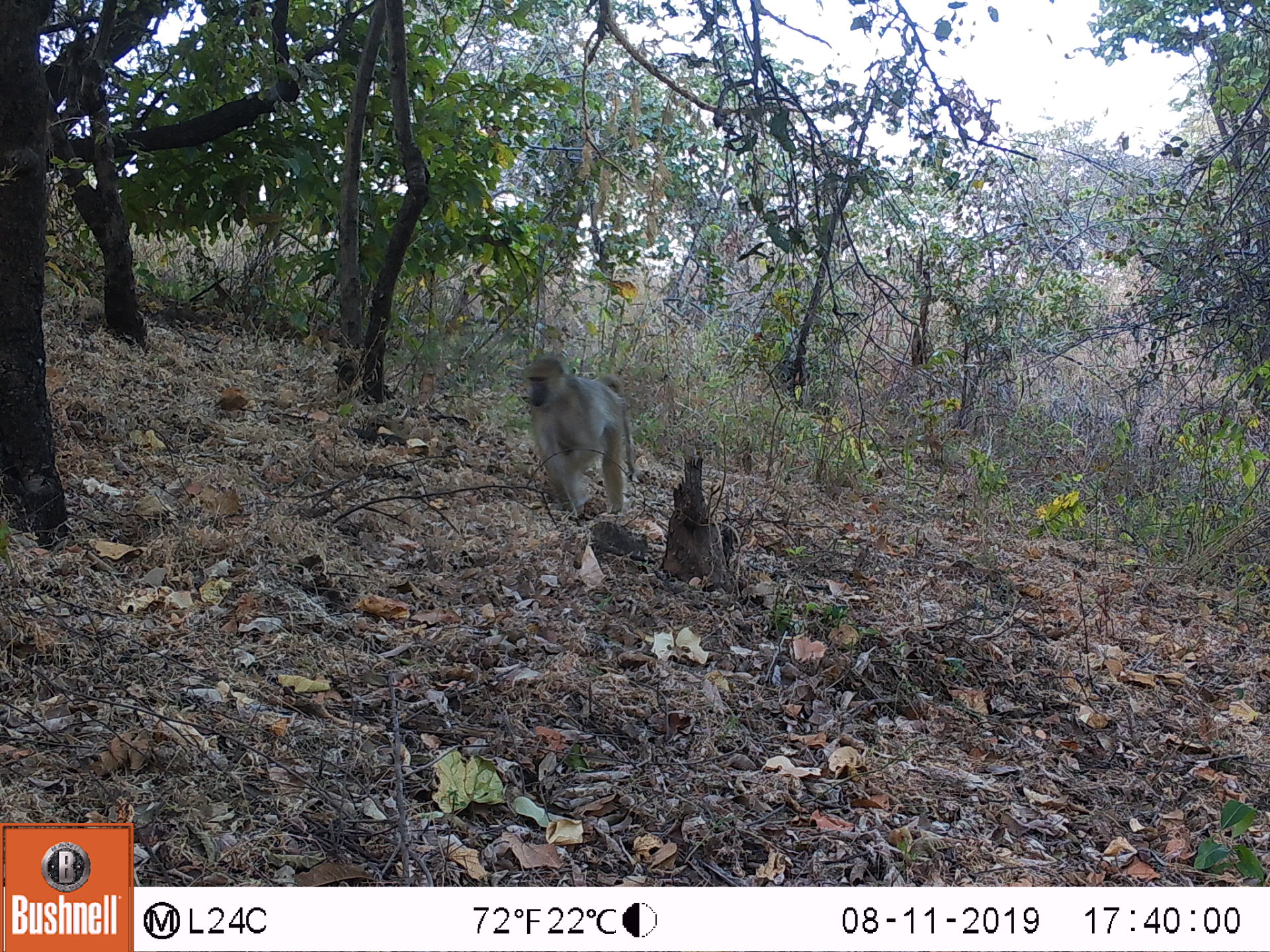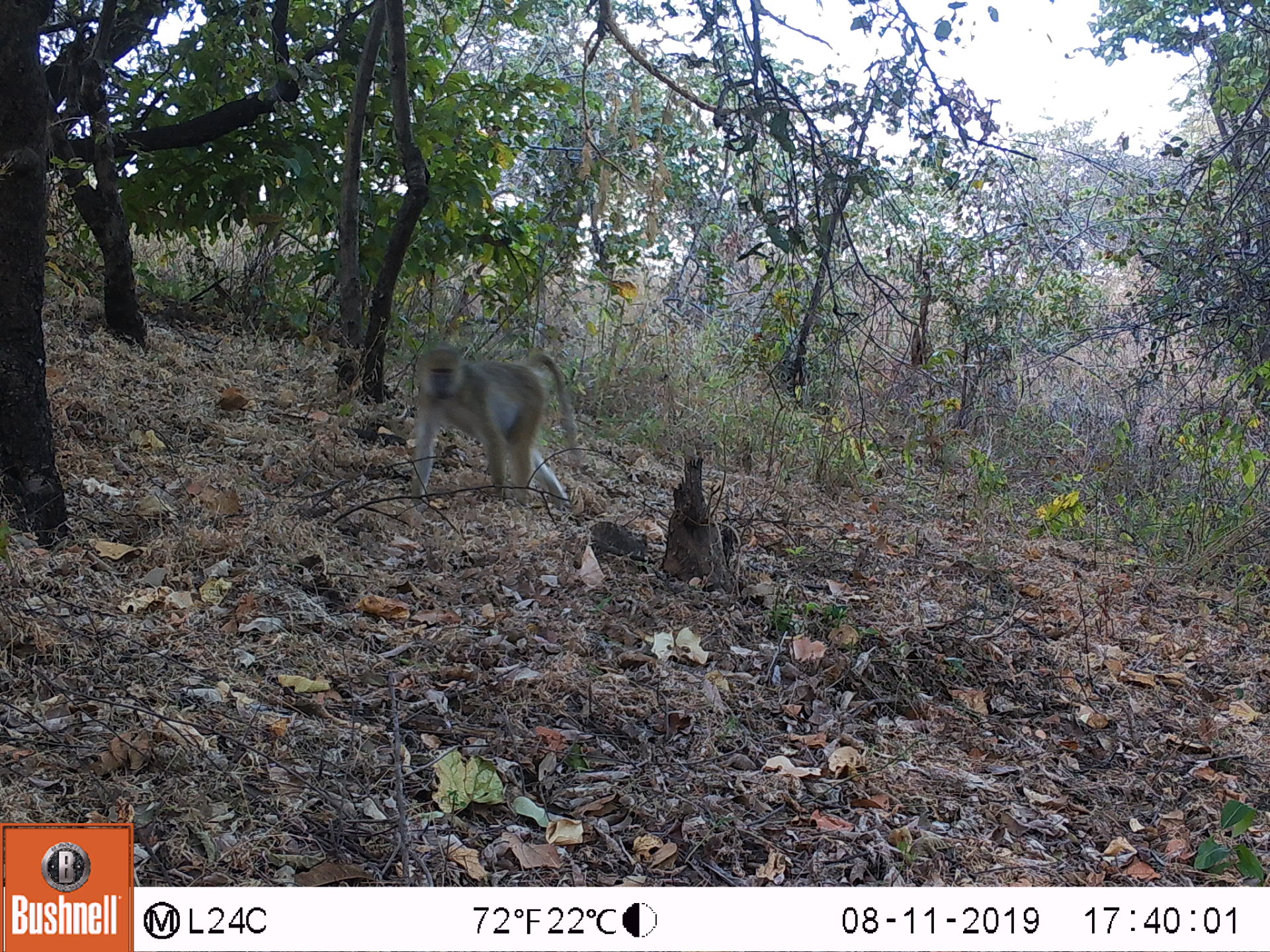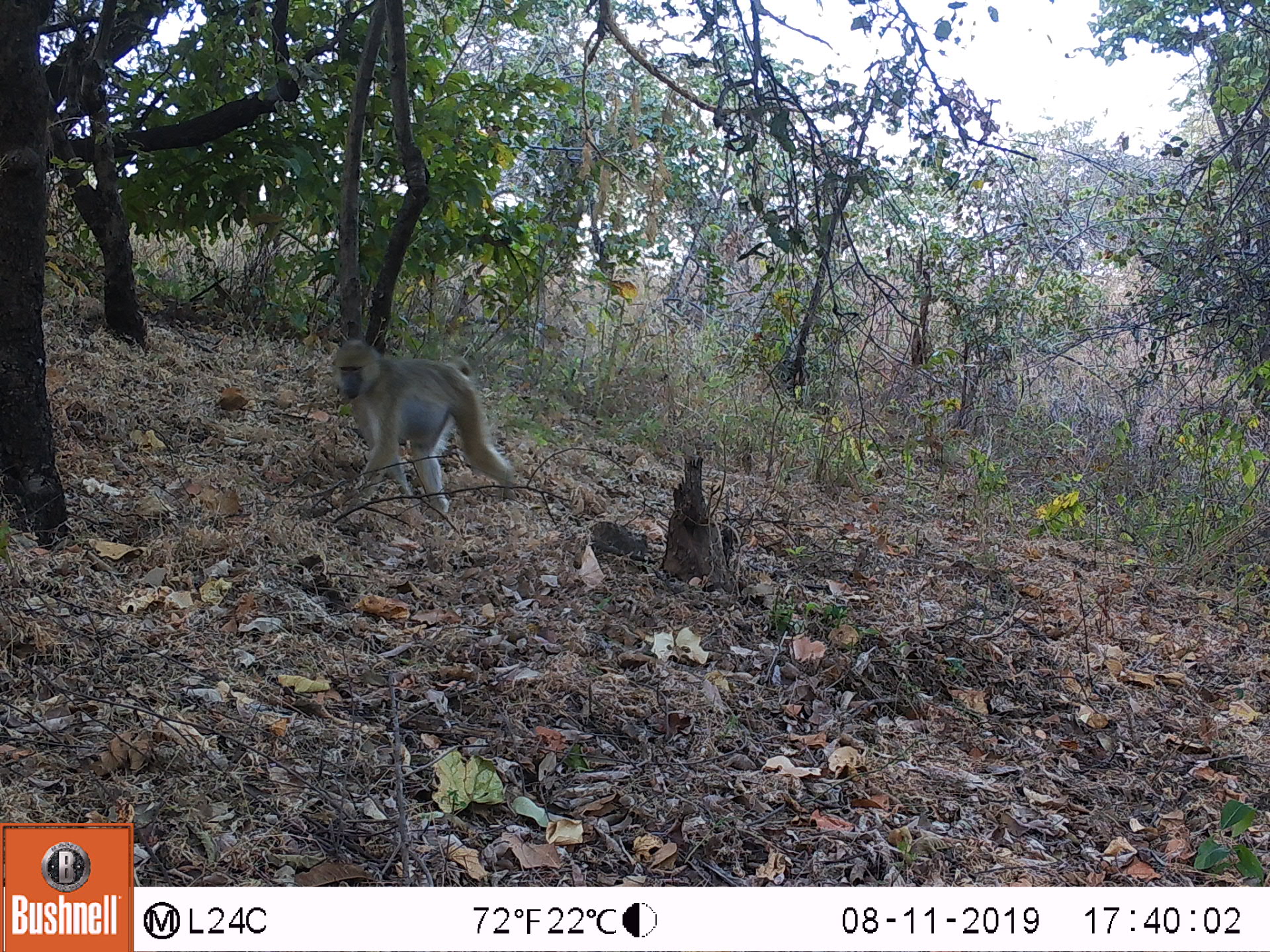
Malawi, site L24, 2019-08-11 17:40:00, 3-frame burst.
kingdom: Animalia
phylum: Chordata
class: Mammalia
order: Primates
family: Cercopithecidae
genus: Papio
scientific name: Papio cynocephalus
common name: yellow baboon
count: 1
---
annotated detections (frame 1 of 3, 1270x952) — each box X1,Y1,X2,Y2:
yellow baboon: 518,357,636,522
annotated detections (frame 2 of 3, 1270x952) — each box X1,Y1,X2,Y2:
yellow baboon: 405,342,582,507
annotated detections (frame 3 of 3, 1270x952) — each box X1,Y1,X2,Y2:
yellow baboon: 319,333,516,513